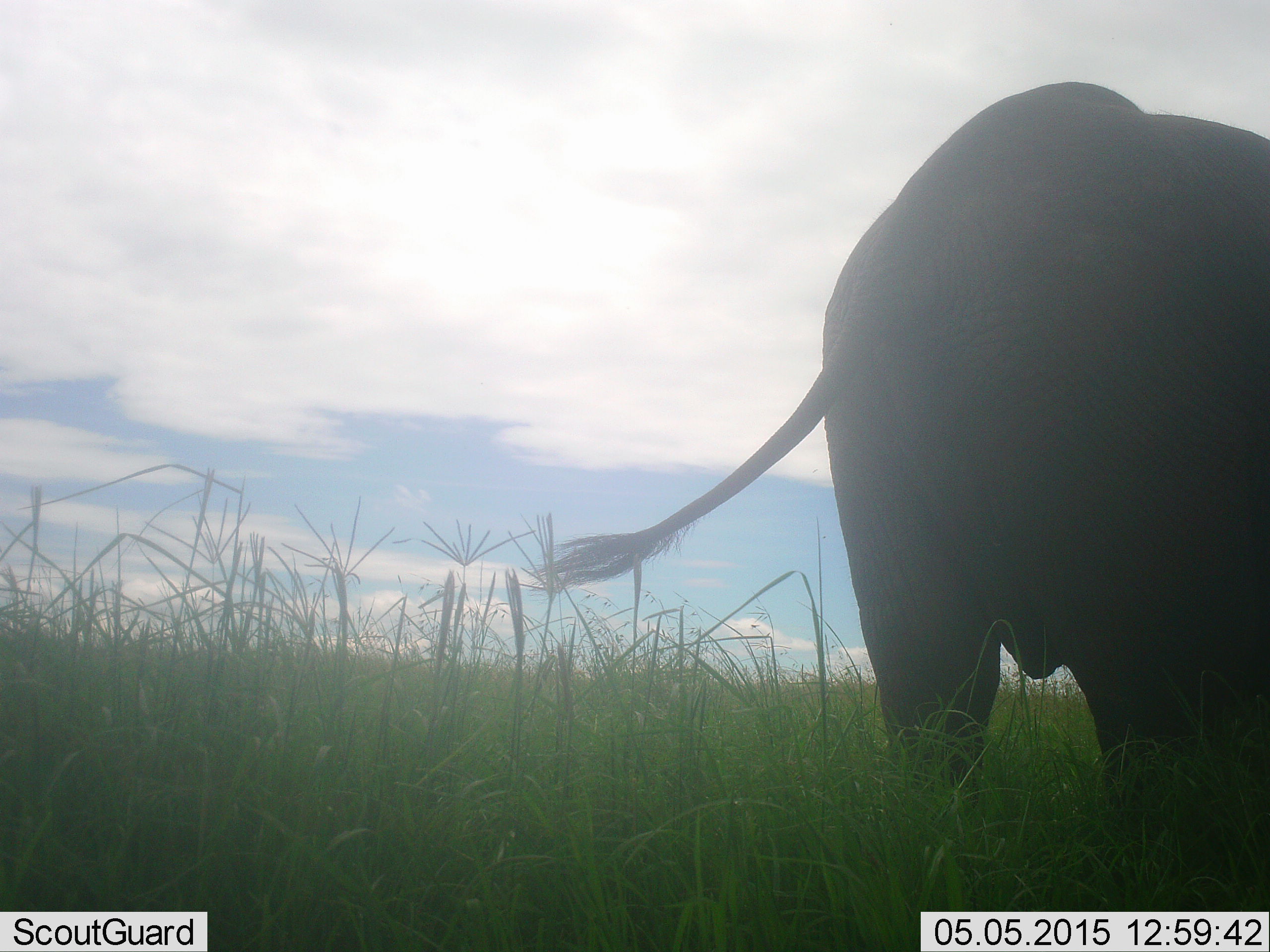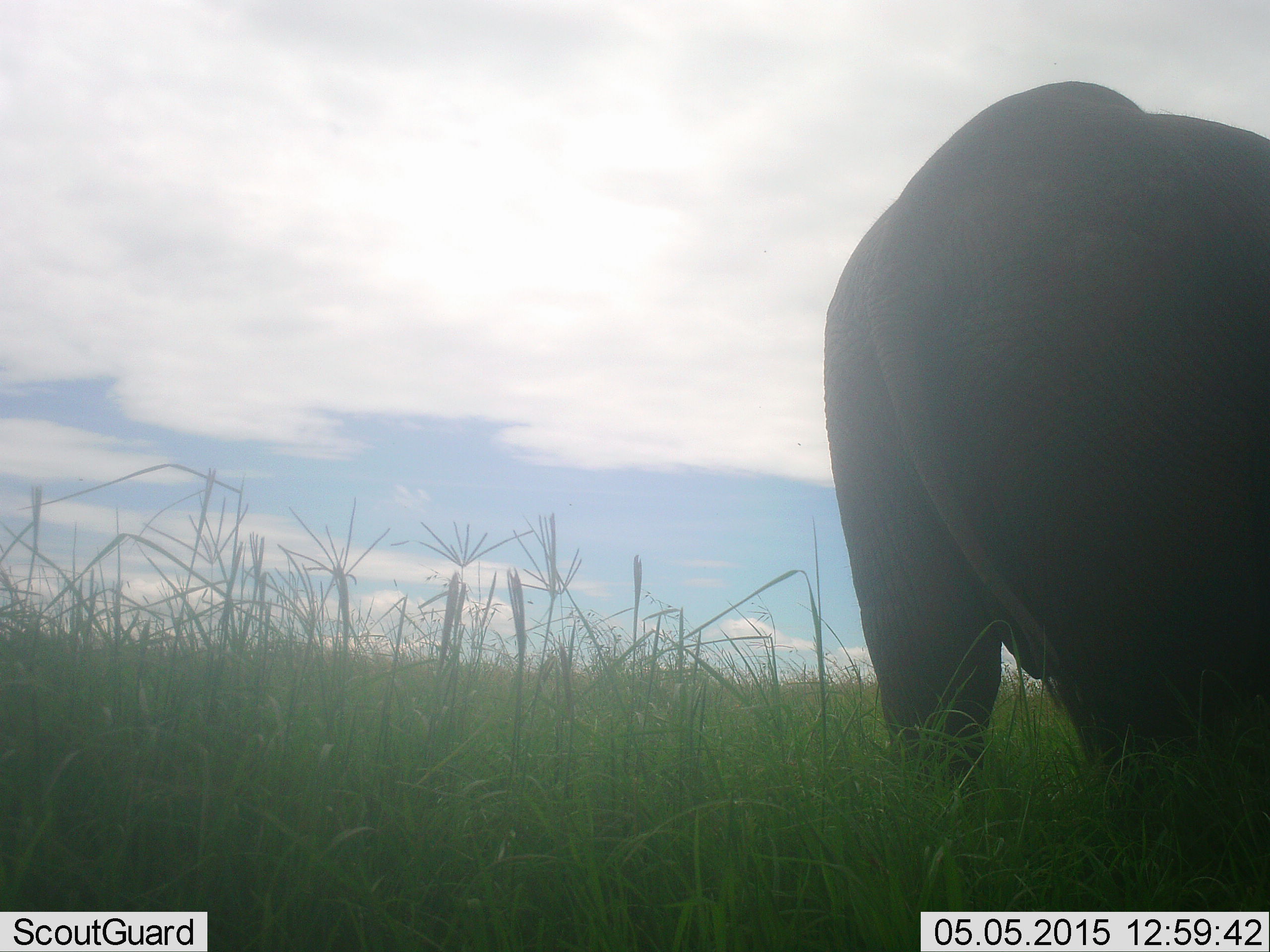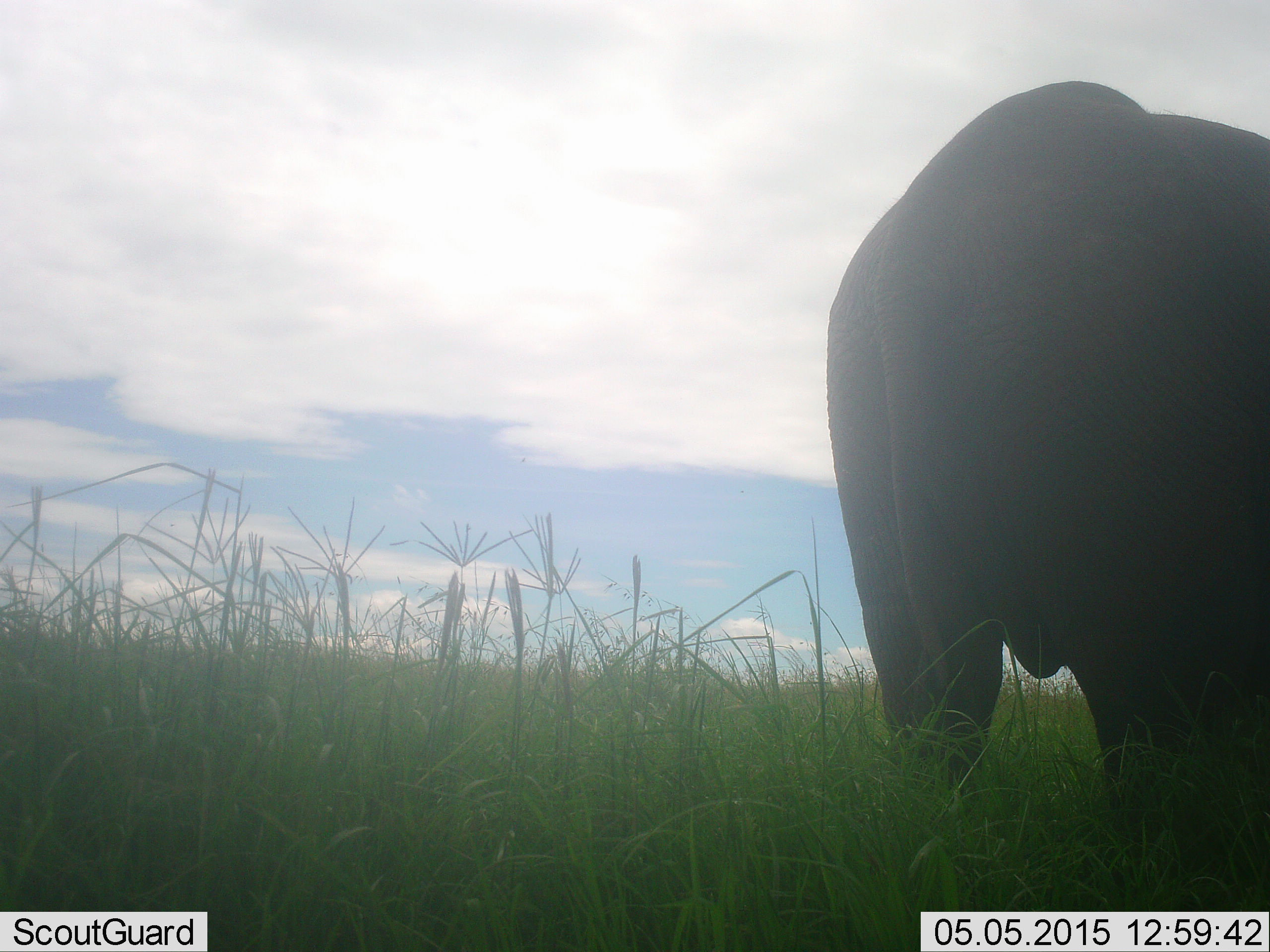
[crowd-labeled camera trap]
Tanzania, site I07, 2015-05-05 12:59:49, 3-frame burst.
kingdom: Animalia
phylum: Chordata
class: Mammalia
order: Proboscidea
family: Elephantidae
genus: Loxodonta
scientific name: Loxodonta africana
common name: african bush elephant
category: elephant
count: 1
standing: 90%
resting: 0%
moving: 0%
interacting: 0%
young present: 0%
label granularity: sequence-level